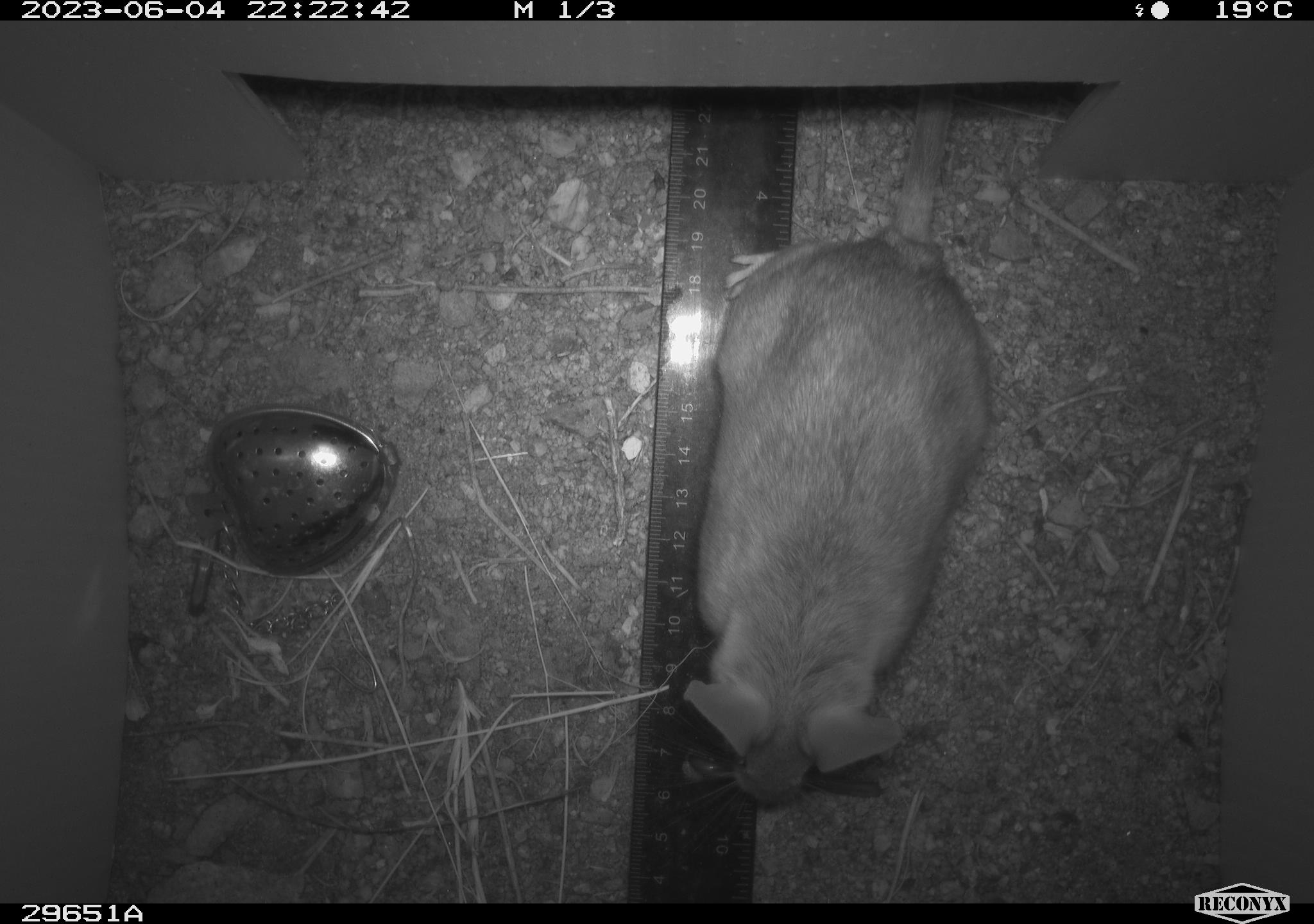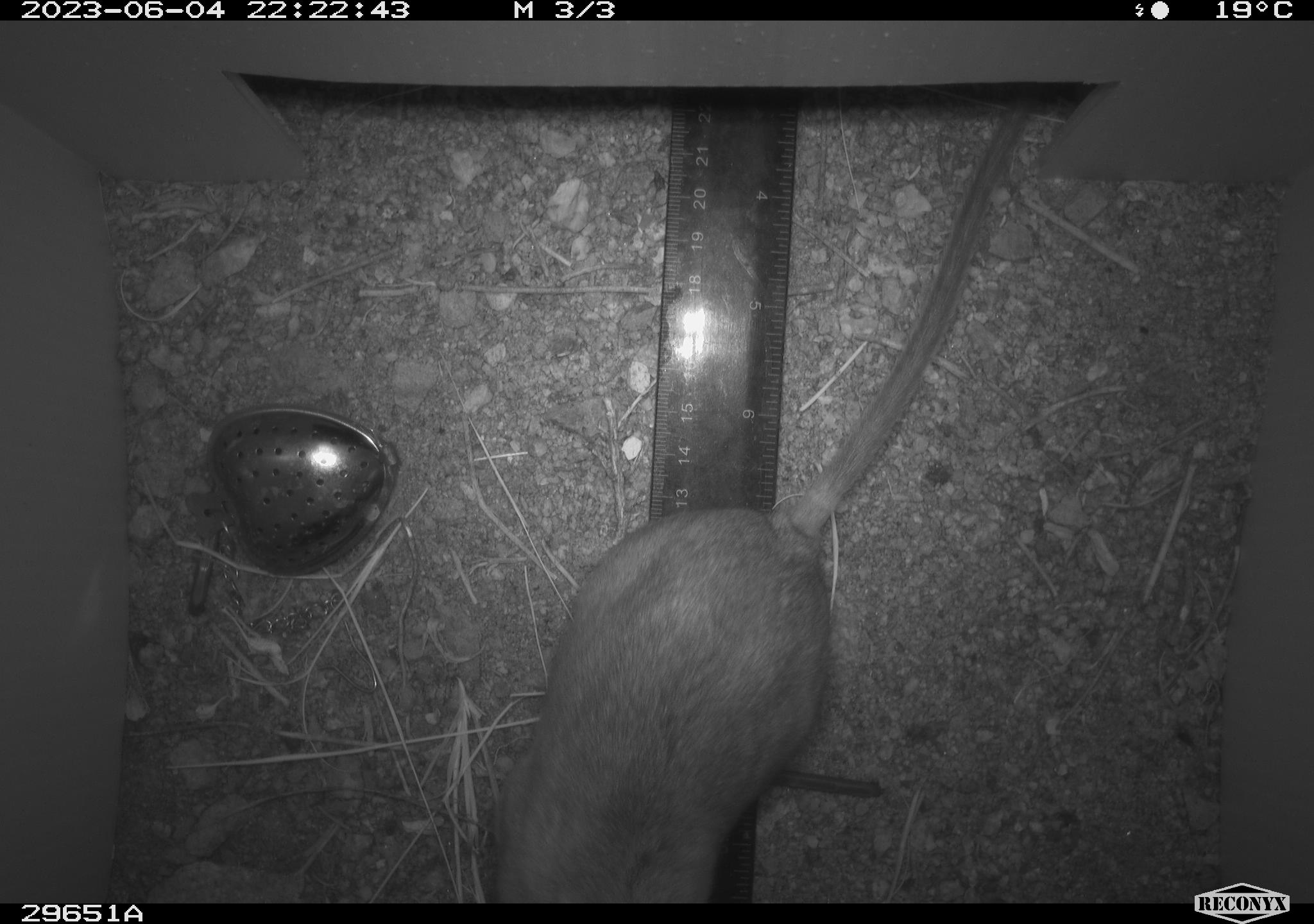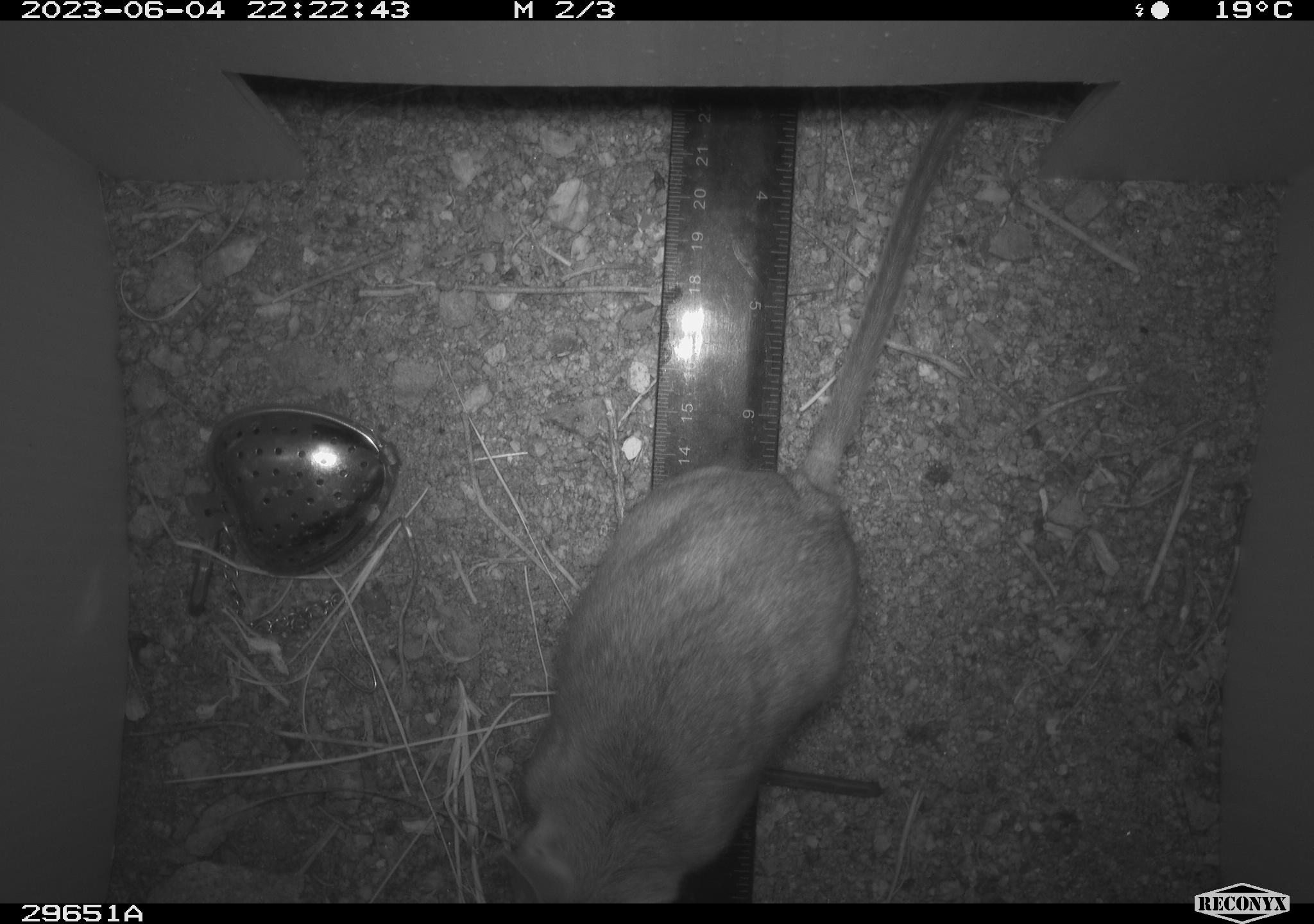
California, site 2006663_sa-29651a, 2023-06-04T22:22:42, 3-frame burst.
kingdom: Animalia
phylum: Chordata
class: Mammalia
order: Rodentia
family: Cricetidae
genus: Neotoma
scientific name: Neotoma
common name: pack rat or woodrat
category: neotoma species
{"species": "neotoma species (pack rat or woodrat) (Neotoma)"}